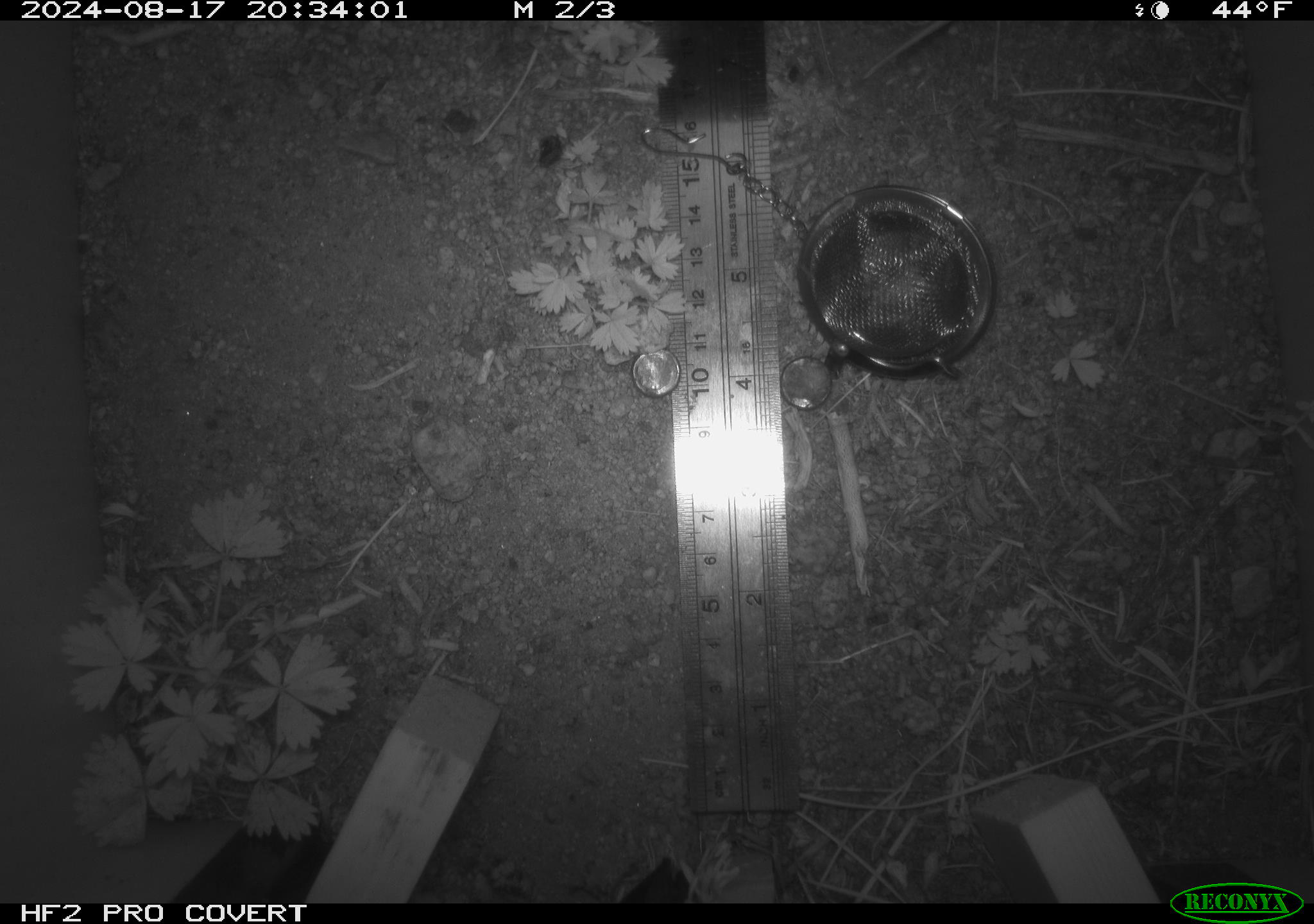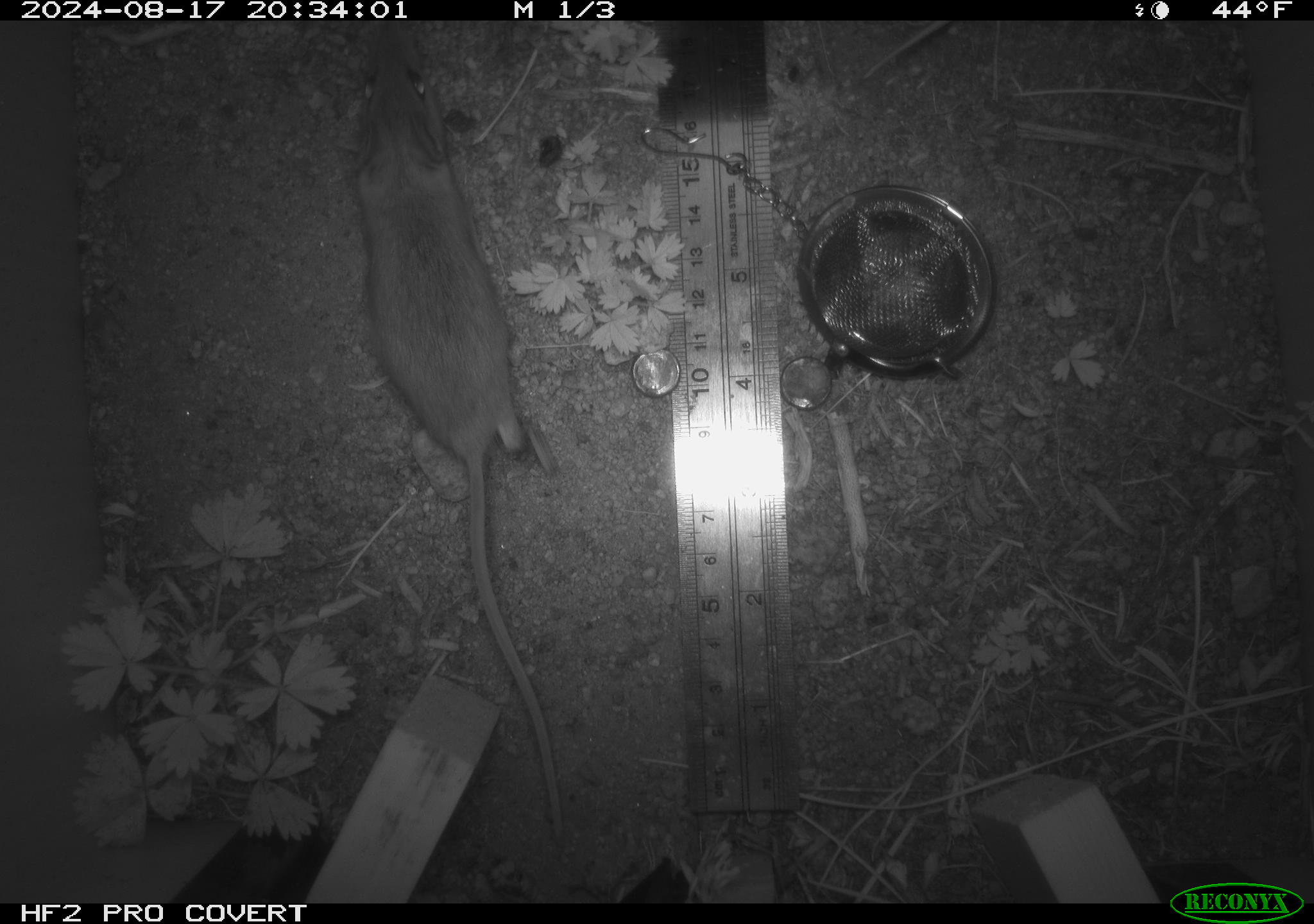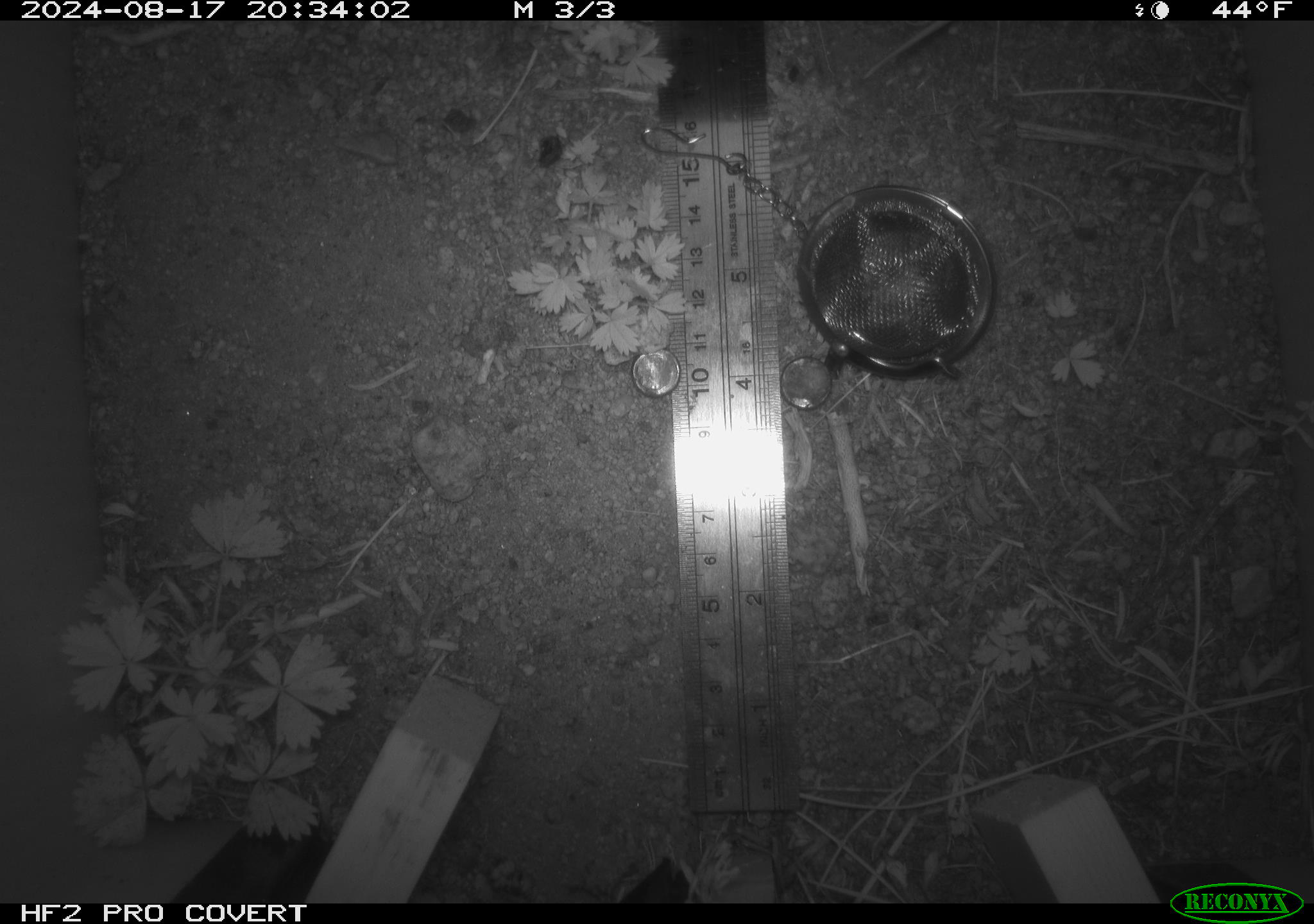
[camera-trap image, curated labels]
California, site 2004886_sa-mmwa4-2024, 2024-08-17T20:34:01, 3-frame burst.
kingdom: Animalia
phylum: Chordata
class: Mammalia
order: Rodentia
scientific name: Rodentia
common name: mouse species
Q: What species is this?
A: Mouse species (Rodentia).